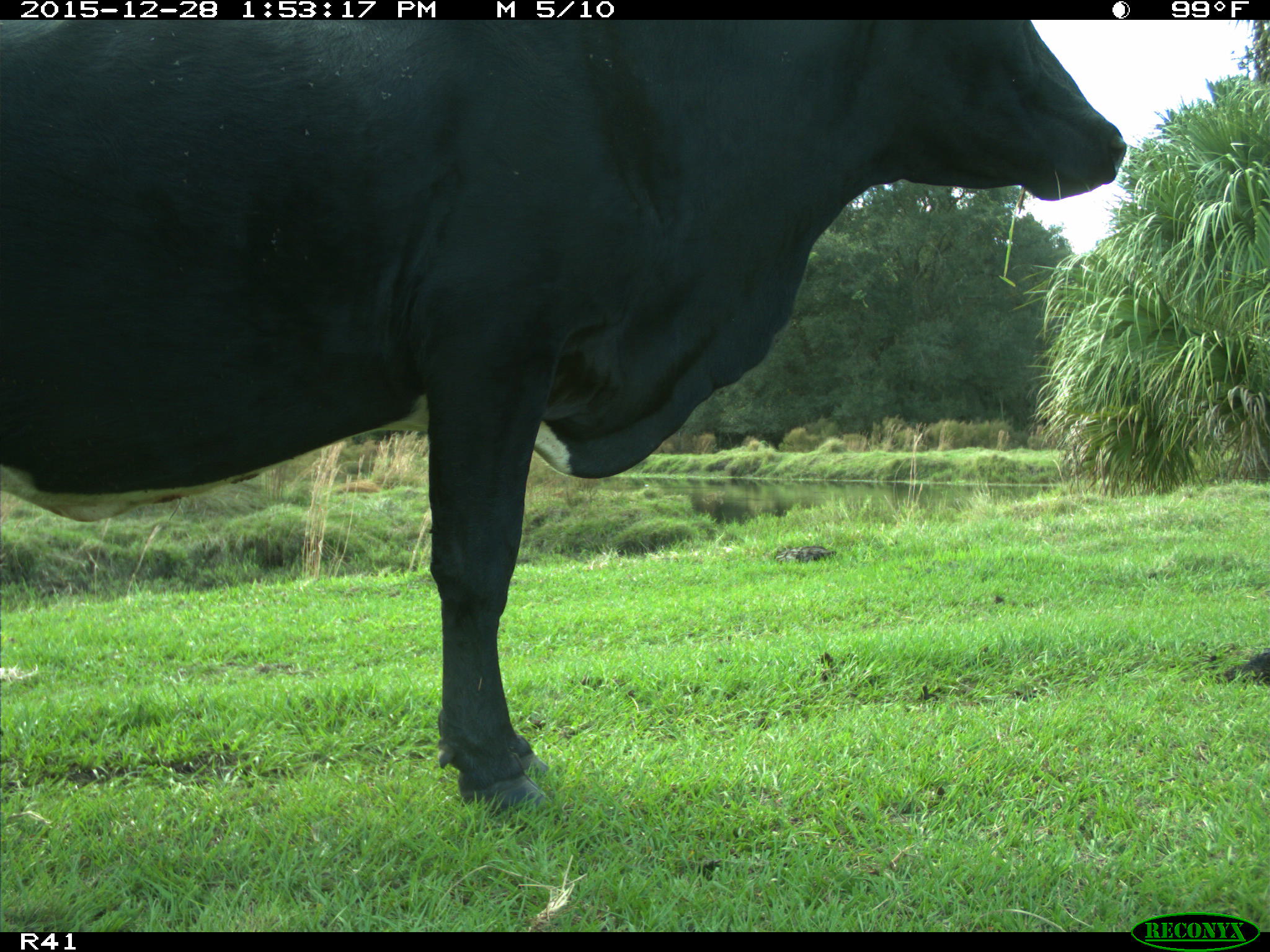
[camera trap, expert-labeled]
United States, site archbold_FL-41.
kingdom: Animalia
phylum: Chordata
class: Mammalia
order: Artiodactyla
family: Bovidae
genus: Bos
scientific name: Bos taurus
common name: domestic cow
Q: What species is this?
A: Bos taurus (domestic cow).